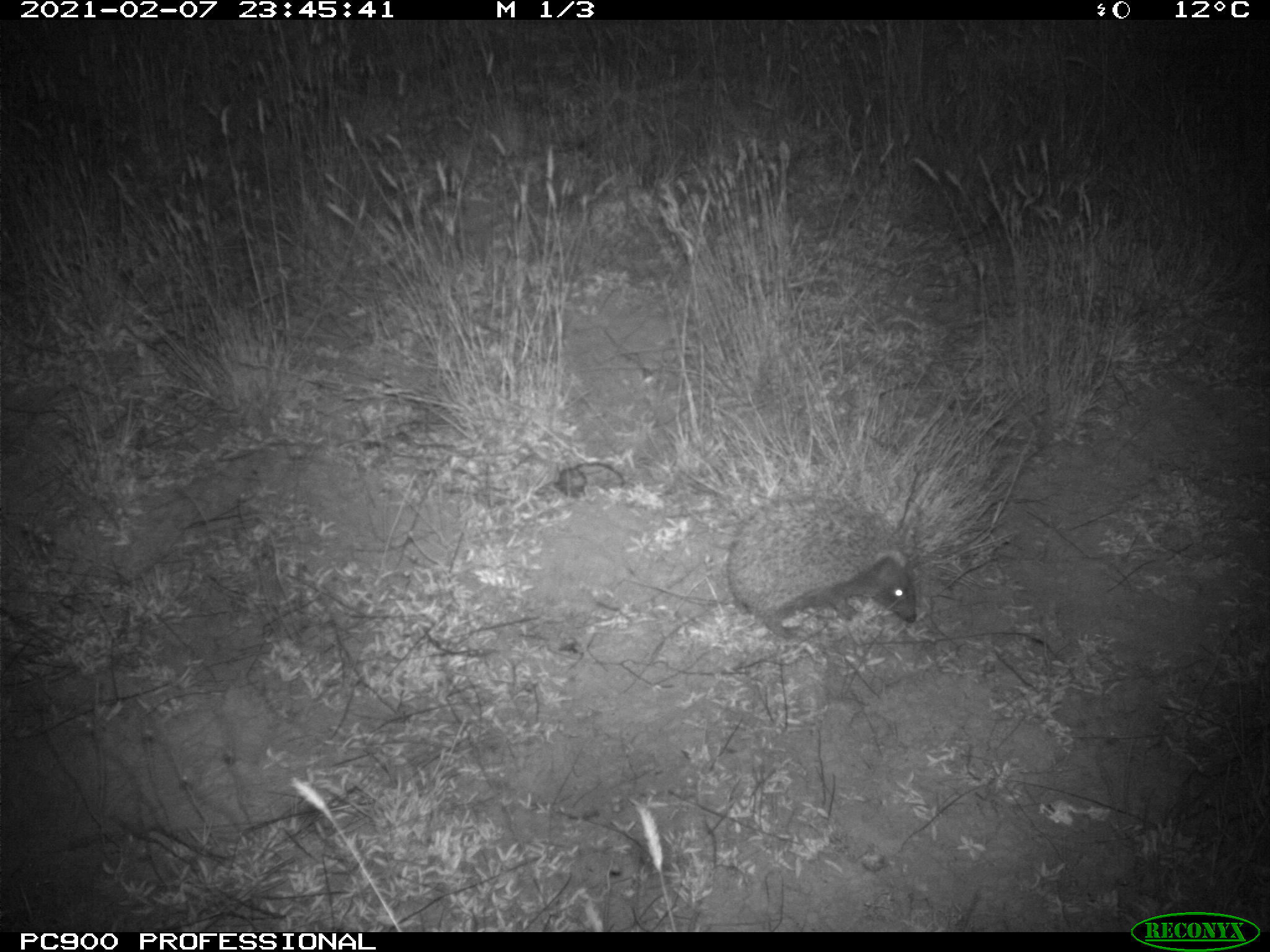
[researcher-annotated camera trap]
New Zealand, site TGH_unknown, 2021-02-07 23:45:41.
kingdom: Animalia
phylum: Chordata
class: Mammalia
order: Eulipotyphla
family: Erinaceidae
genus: Erinaceus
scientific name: Erinaceus europaeus europaeus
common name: european hedgehog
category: hedgehog